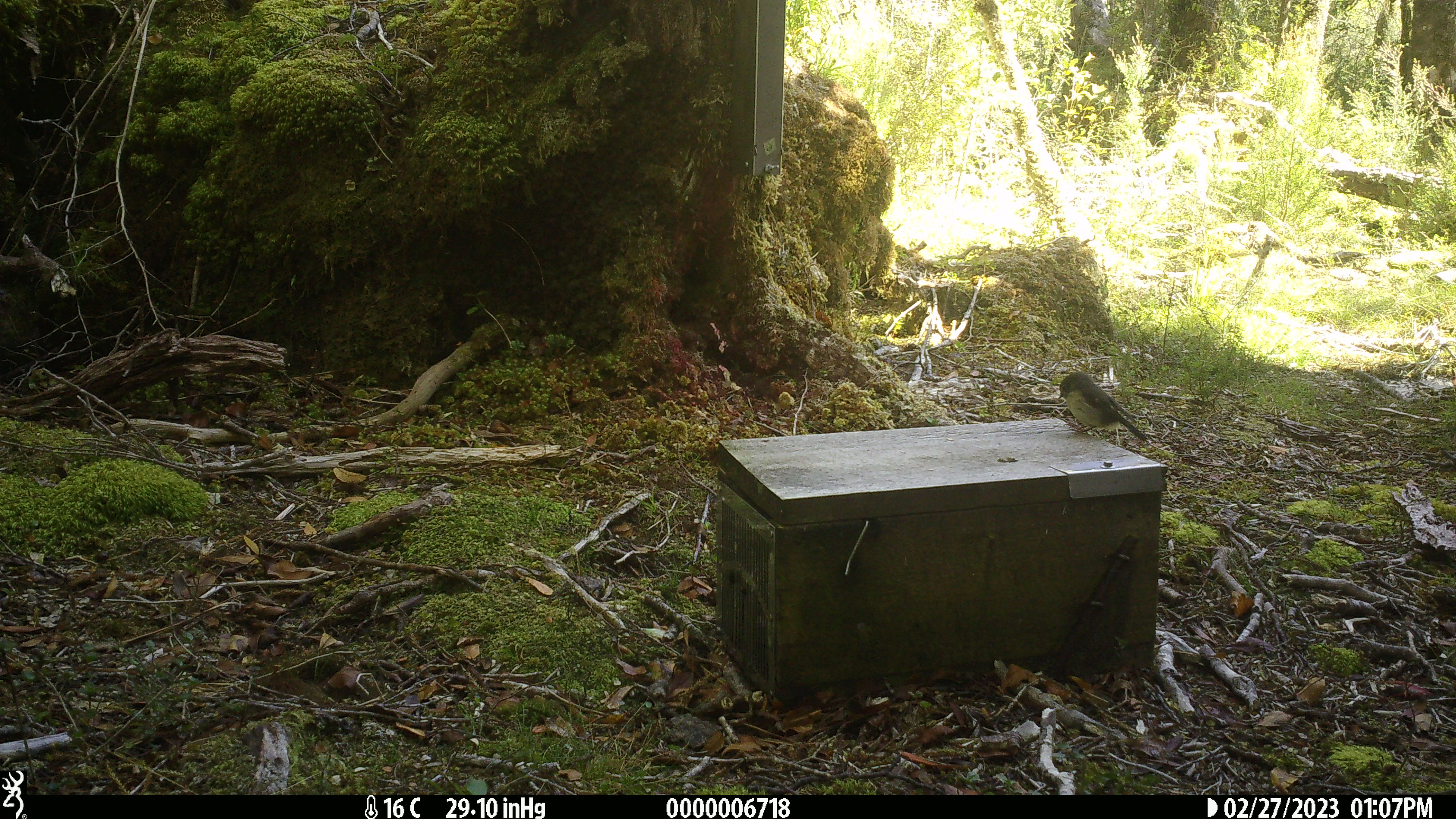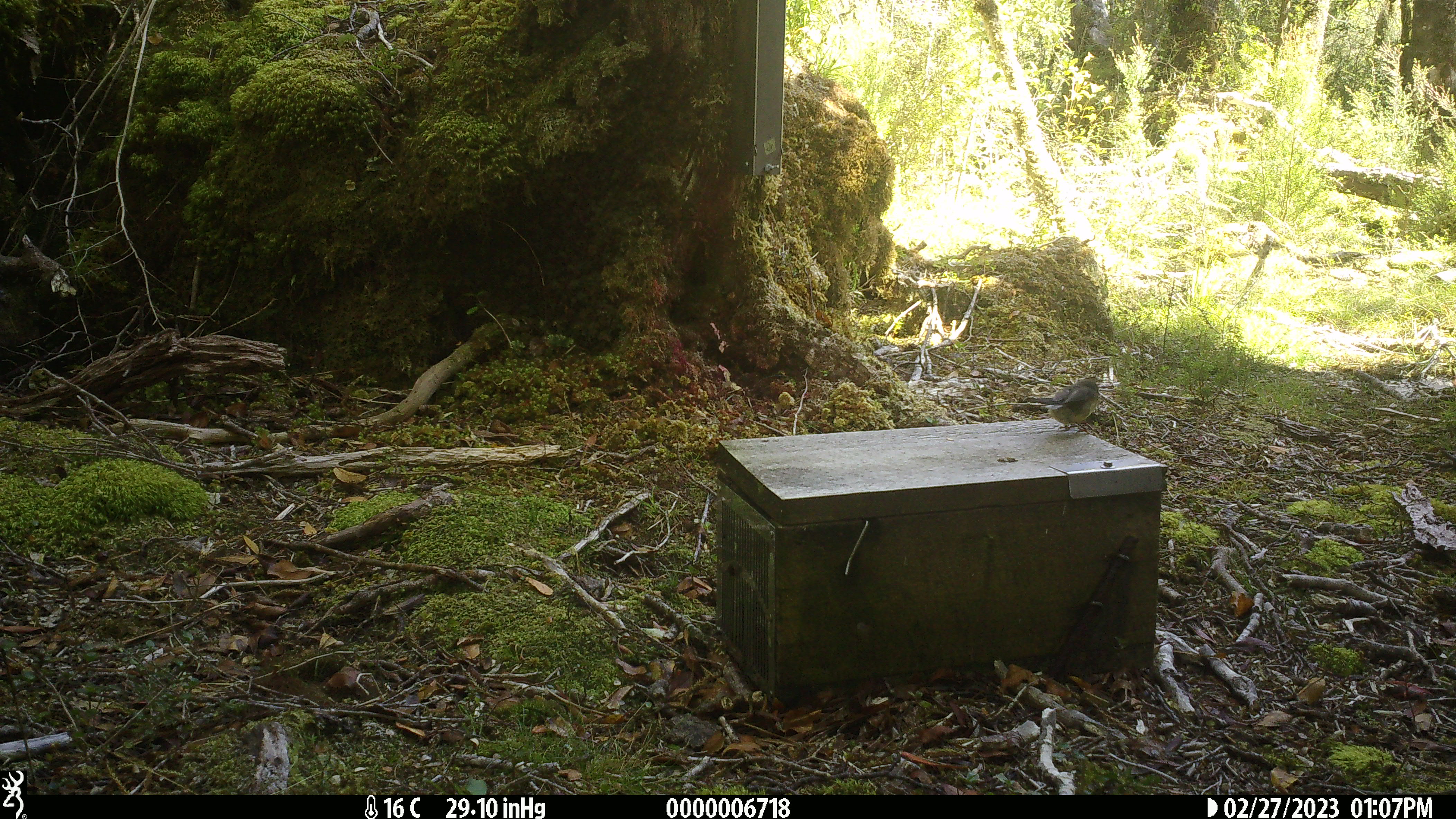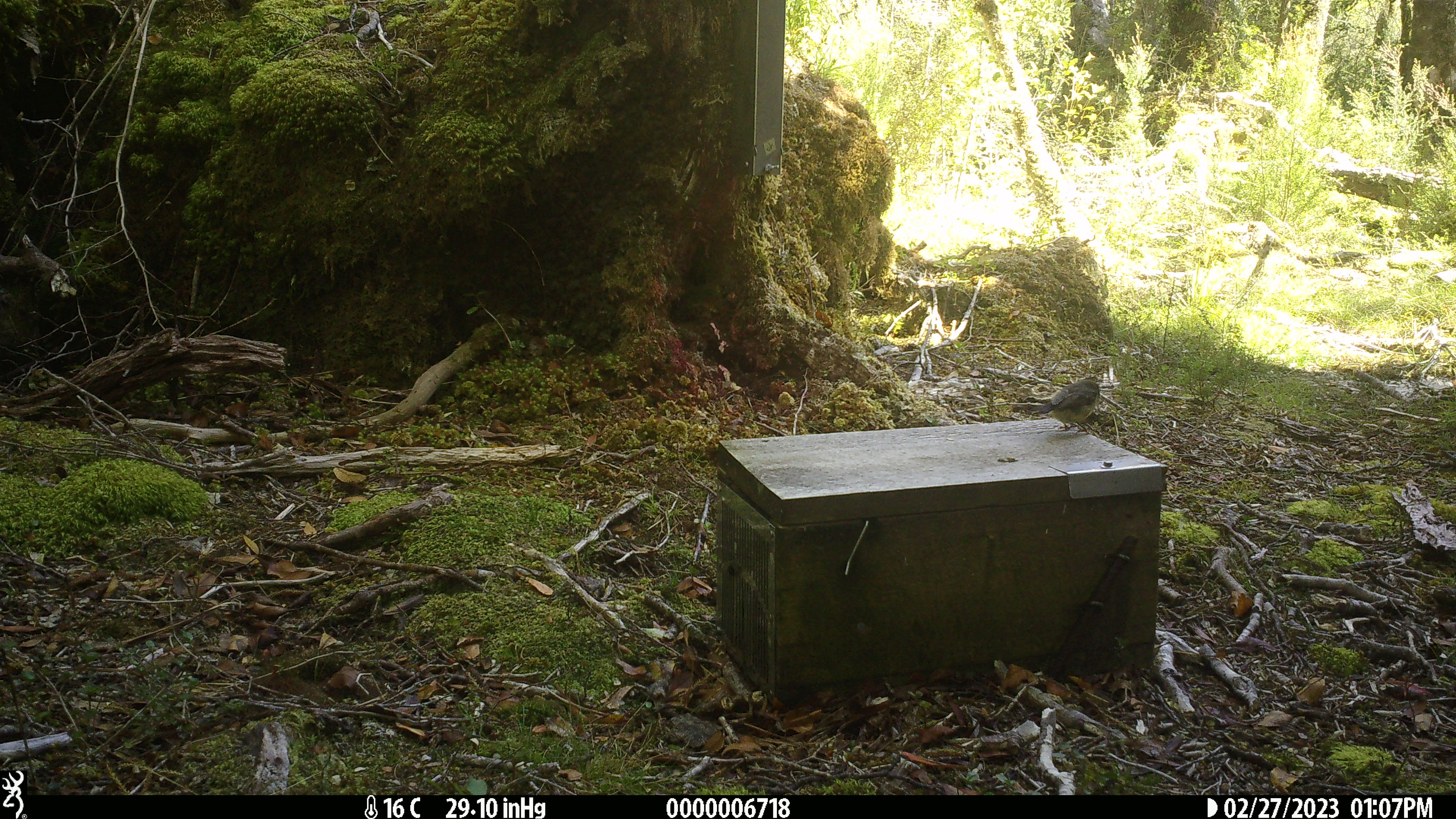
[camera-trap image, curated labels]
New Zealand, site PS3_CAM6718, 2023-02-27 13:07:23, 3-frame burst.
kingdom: Animalia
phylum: Chordata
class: Aves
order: Passeriformes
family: Petroicidae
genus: Petroica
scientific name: Petroica macrocephala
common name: tomtit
Tomtit (Petroica macrocephala).